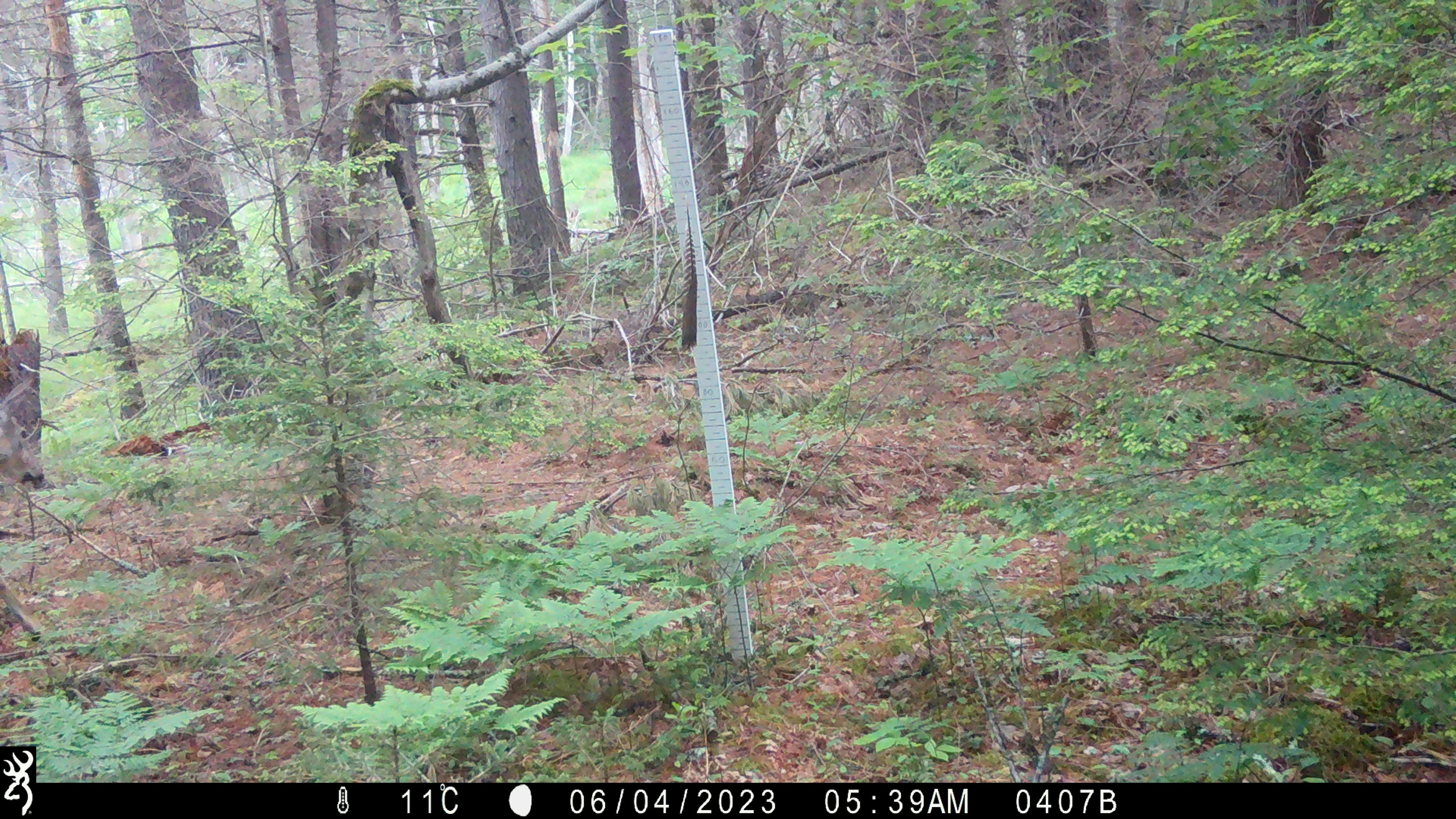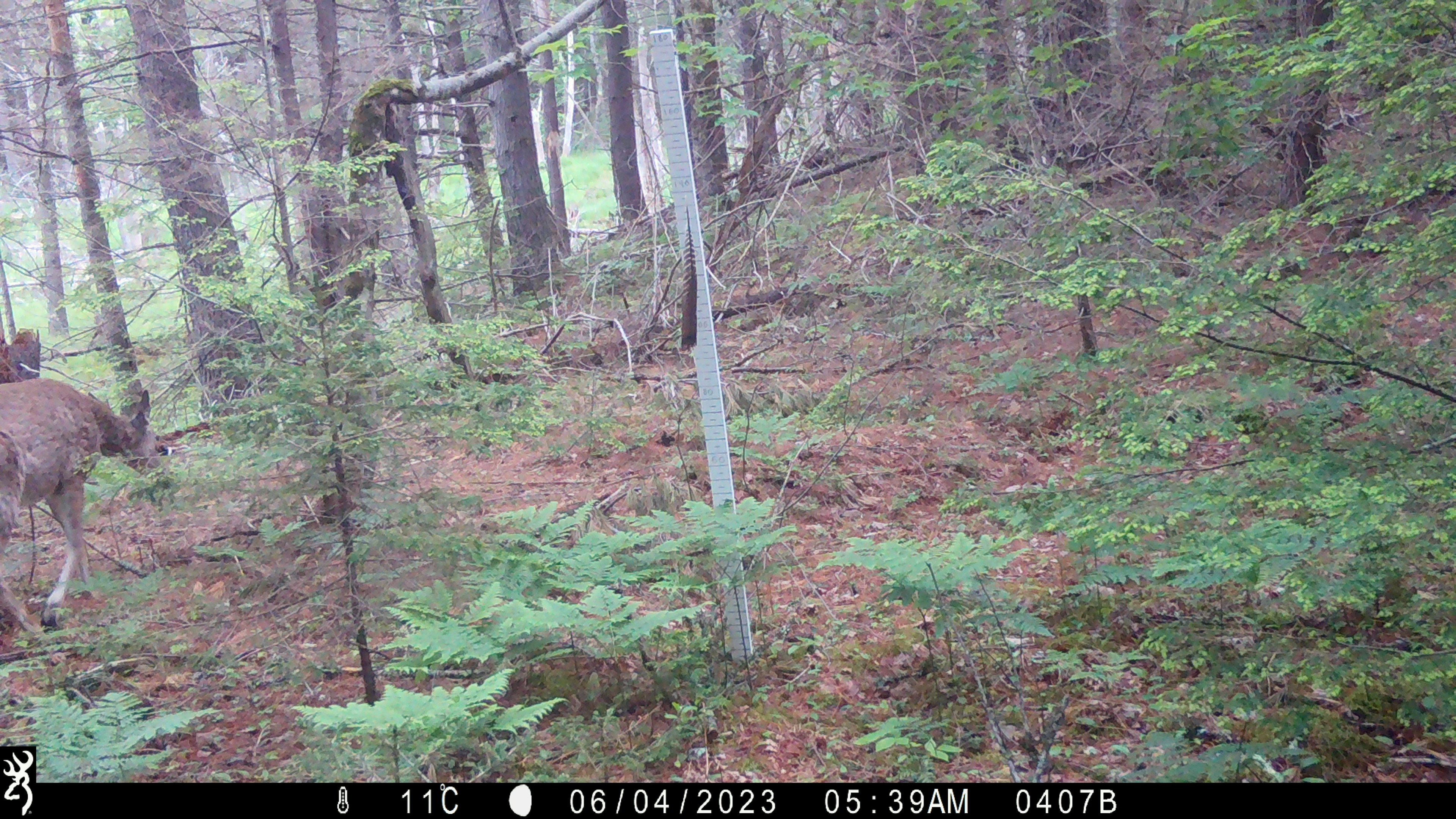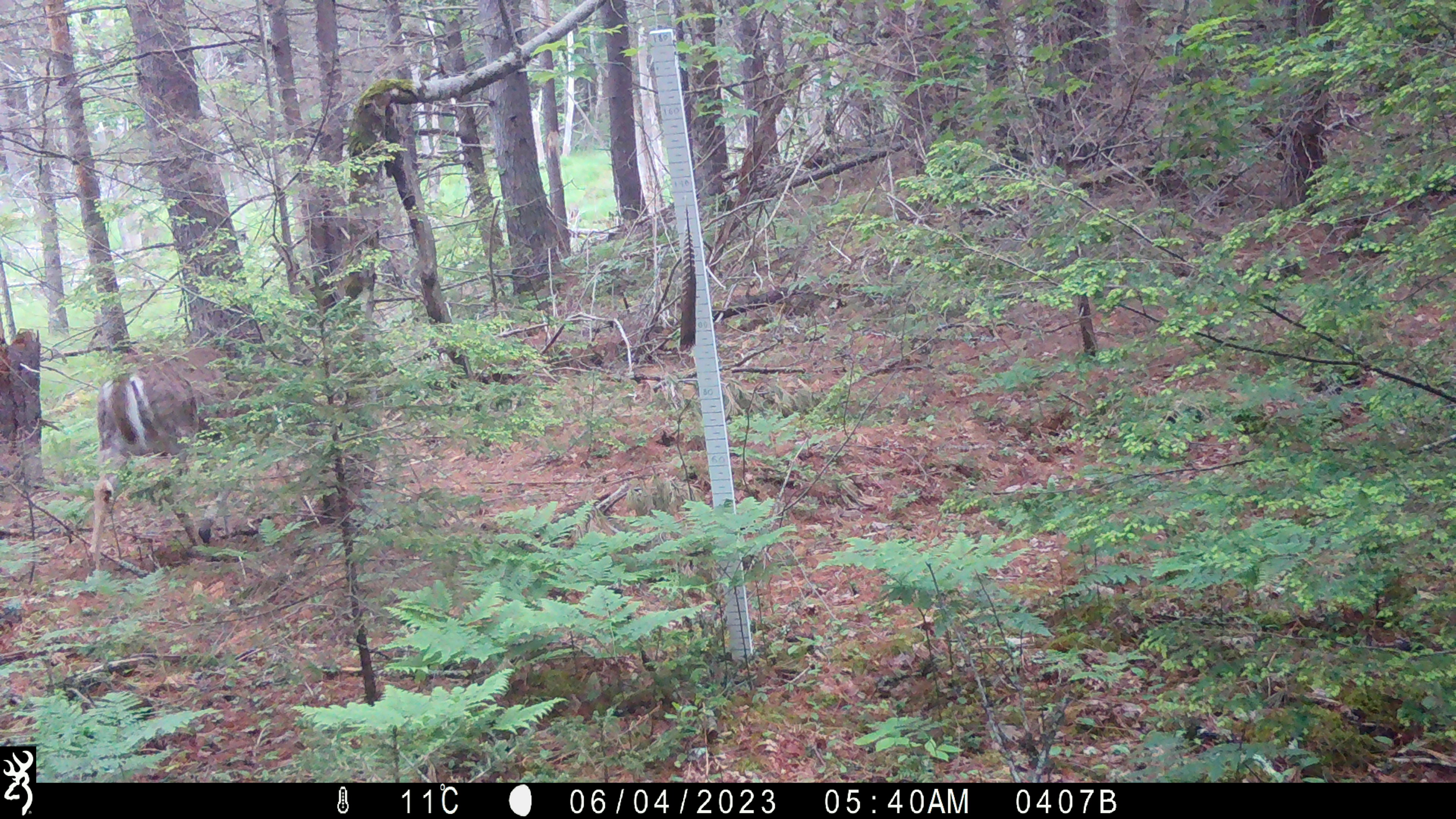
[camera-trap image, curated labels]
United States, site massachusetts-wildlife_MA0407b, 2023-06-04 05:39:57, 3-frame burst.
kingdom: Animalia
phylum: Chordata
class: Mammalia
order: Artiodactyla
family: Cervidae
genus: Odocoileus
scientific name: Odocoileus virginianus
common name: white-tailed deer